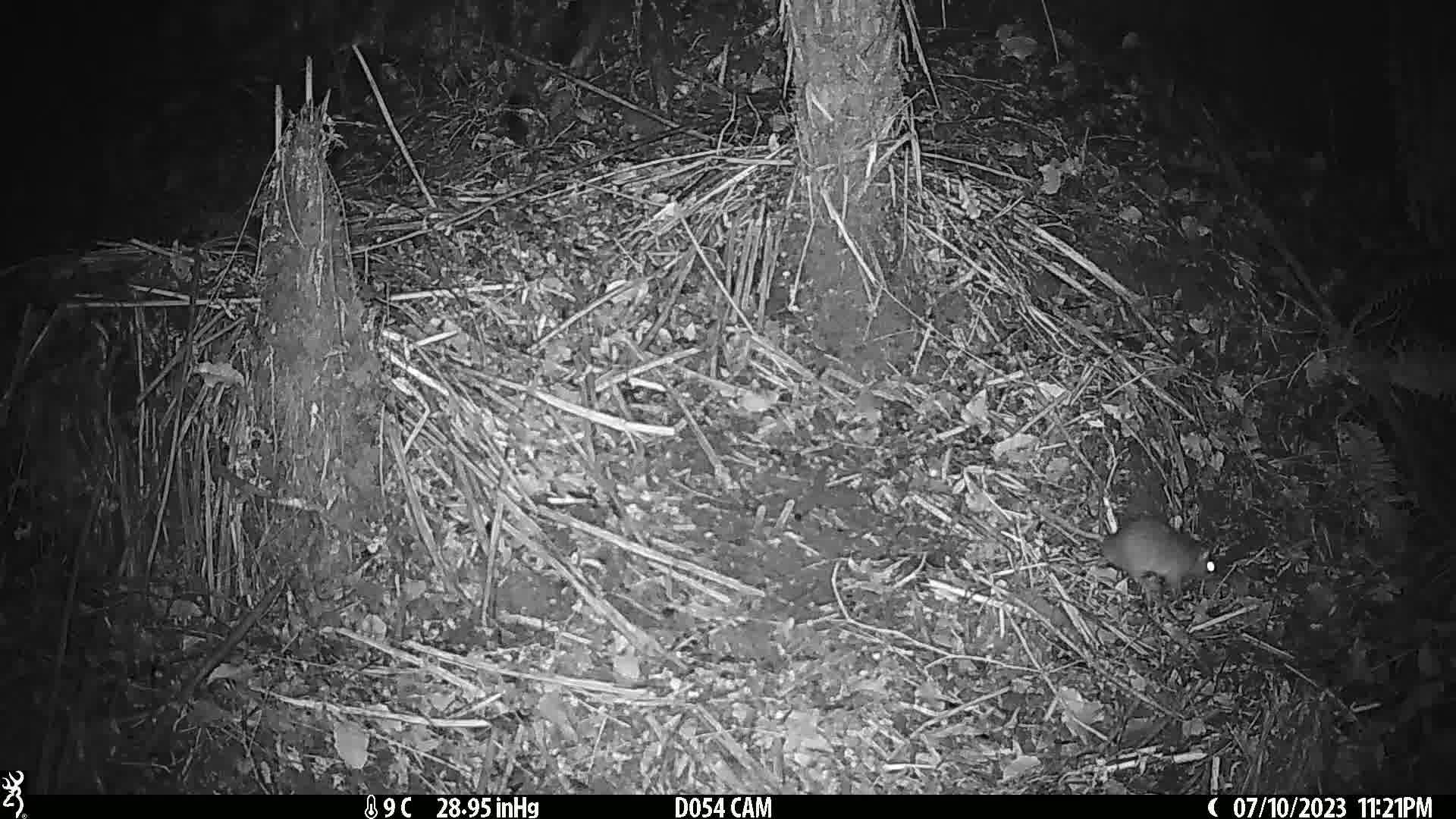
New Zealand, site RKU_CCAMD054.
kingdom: Animalia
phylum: Chordata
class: Mammalia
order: Rodentia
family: Muridae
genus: Rattus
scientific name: Rattus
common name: rat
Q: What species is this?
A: Rat (Rattus).